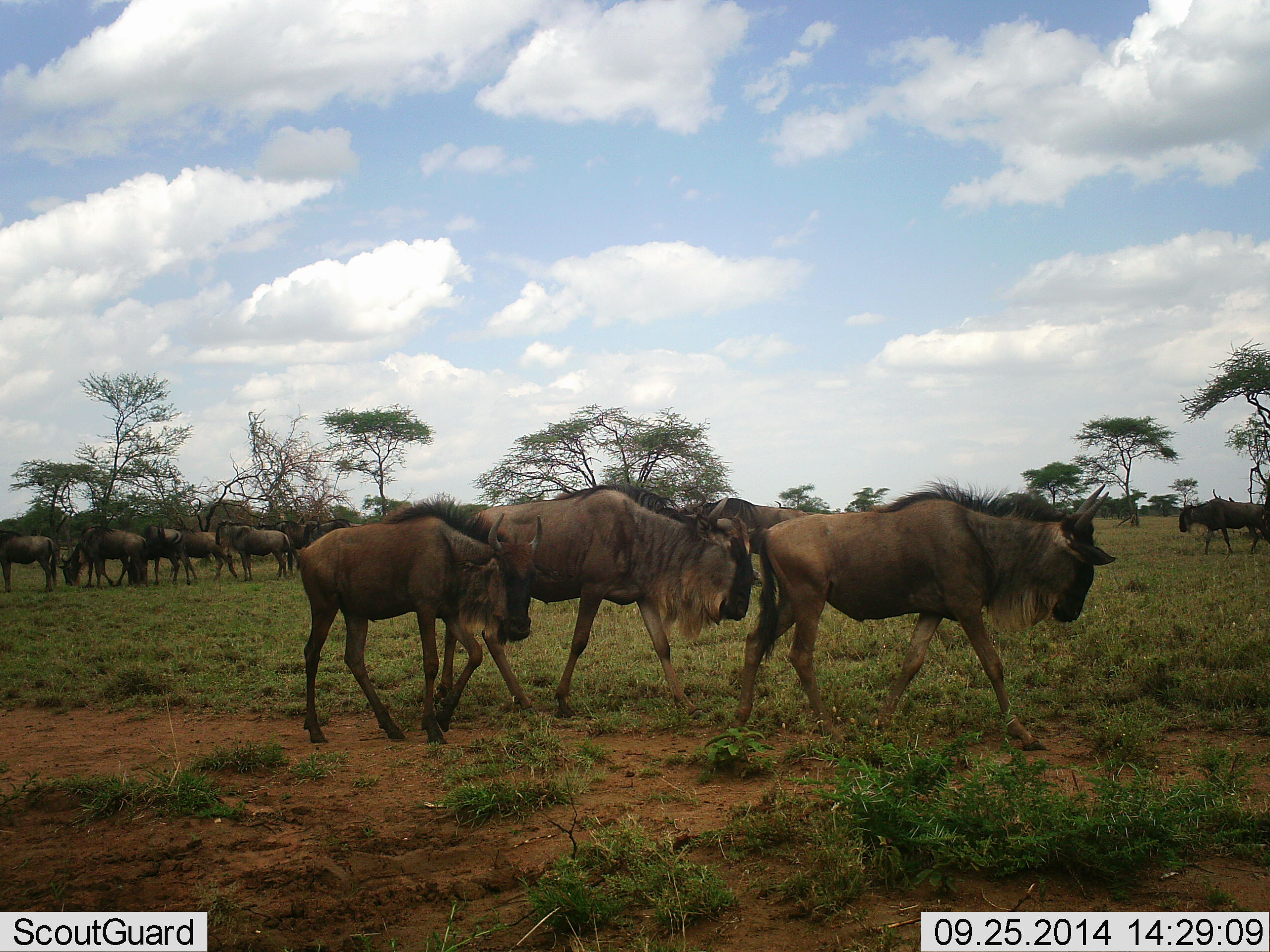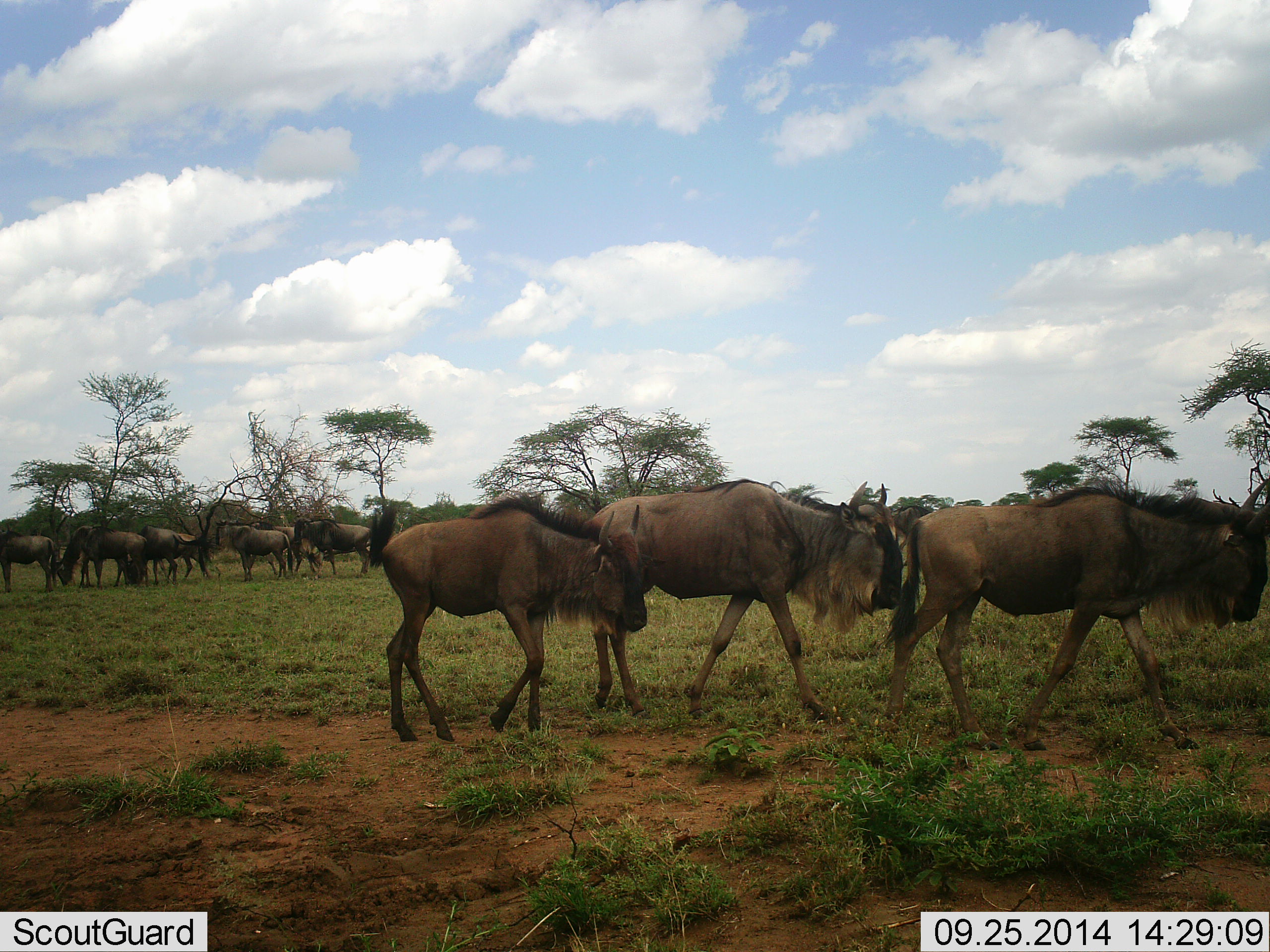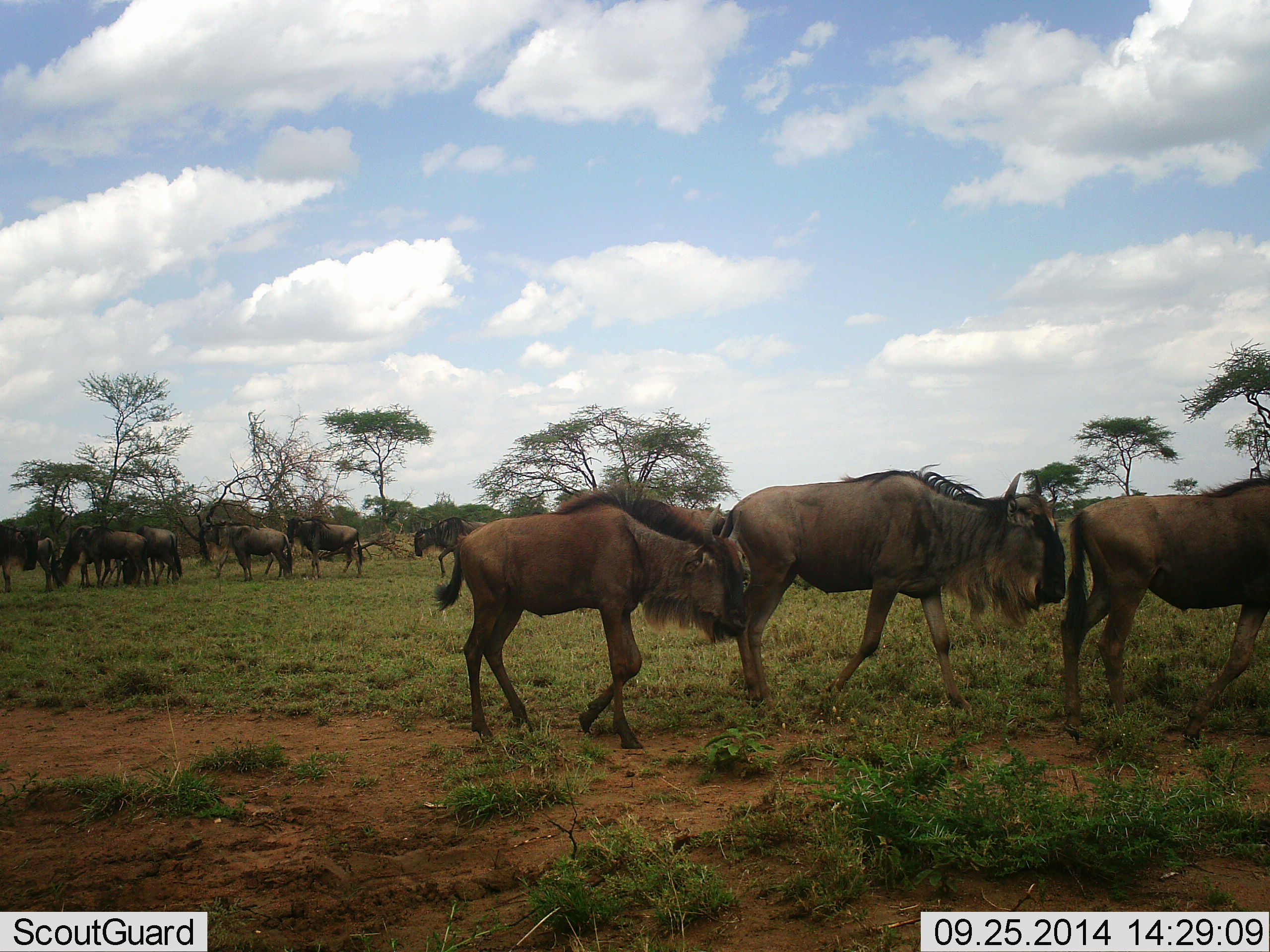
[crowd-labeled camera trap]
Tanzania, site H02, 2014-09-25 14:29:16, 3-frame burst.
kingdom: Animalia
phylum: Chordata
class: Mammalia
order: Artiodactyla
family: Bovidae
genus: Connochaetes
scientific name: Connochaetes taurinus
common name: blue wildebeest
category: wildebeest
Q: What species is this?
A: Wildebeest (blue wildebeest) (Connochaetes taurinus).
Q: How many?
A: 11-50.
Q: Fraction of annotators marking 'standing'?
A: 50%.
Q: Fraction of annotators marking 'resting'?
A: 0%.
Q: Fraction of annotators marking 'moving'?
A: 100%.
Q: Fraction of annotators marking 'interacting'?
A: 0%.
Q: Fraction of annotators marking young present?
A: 20%.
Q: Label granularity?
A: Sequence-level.